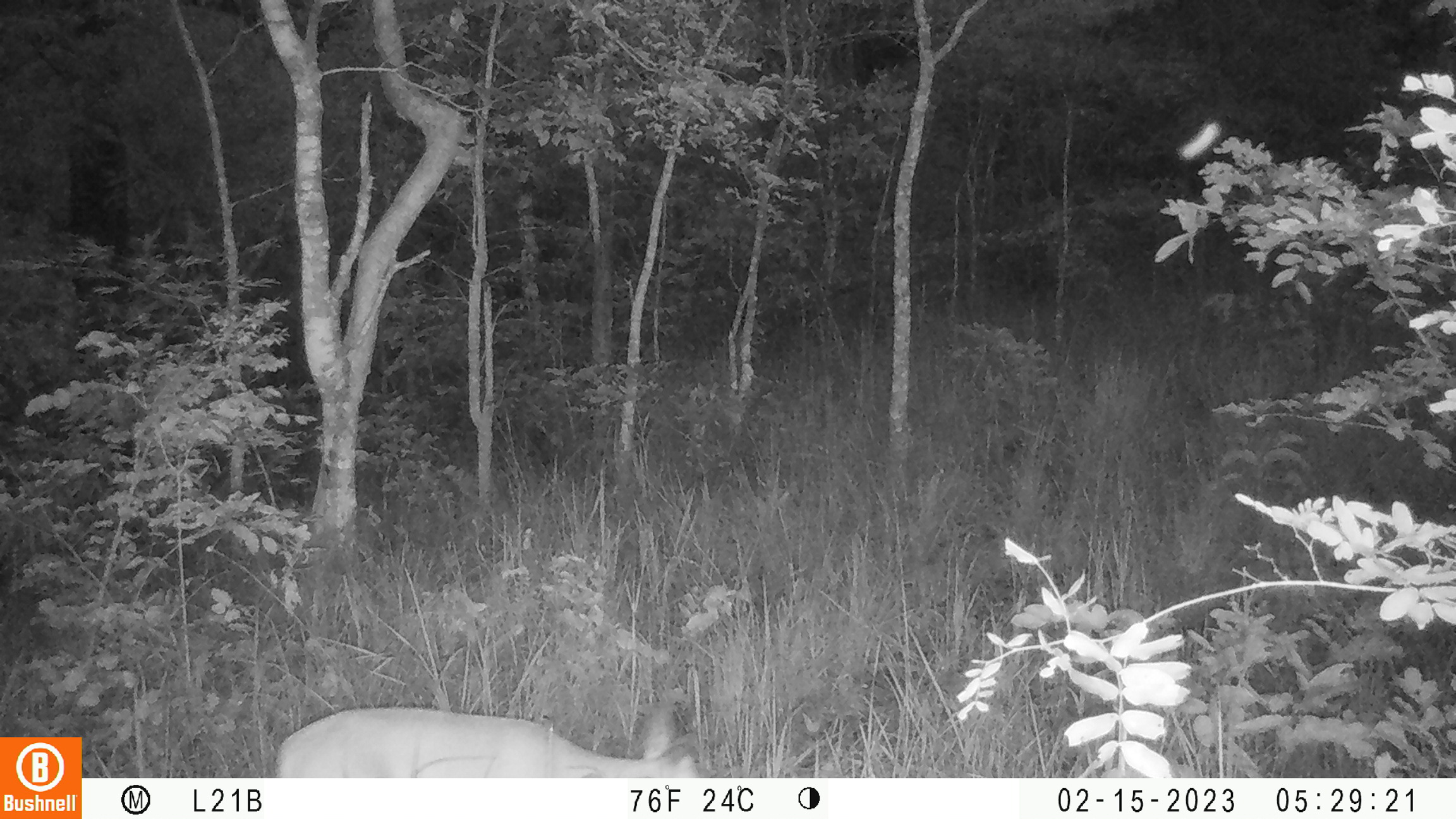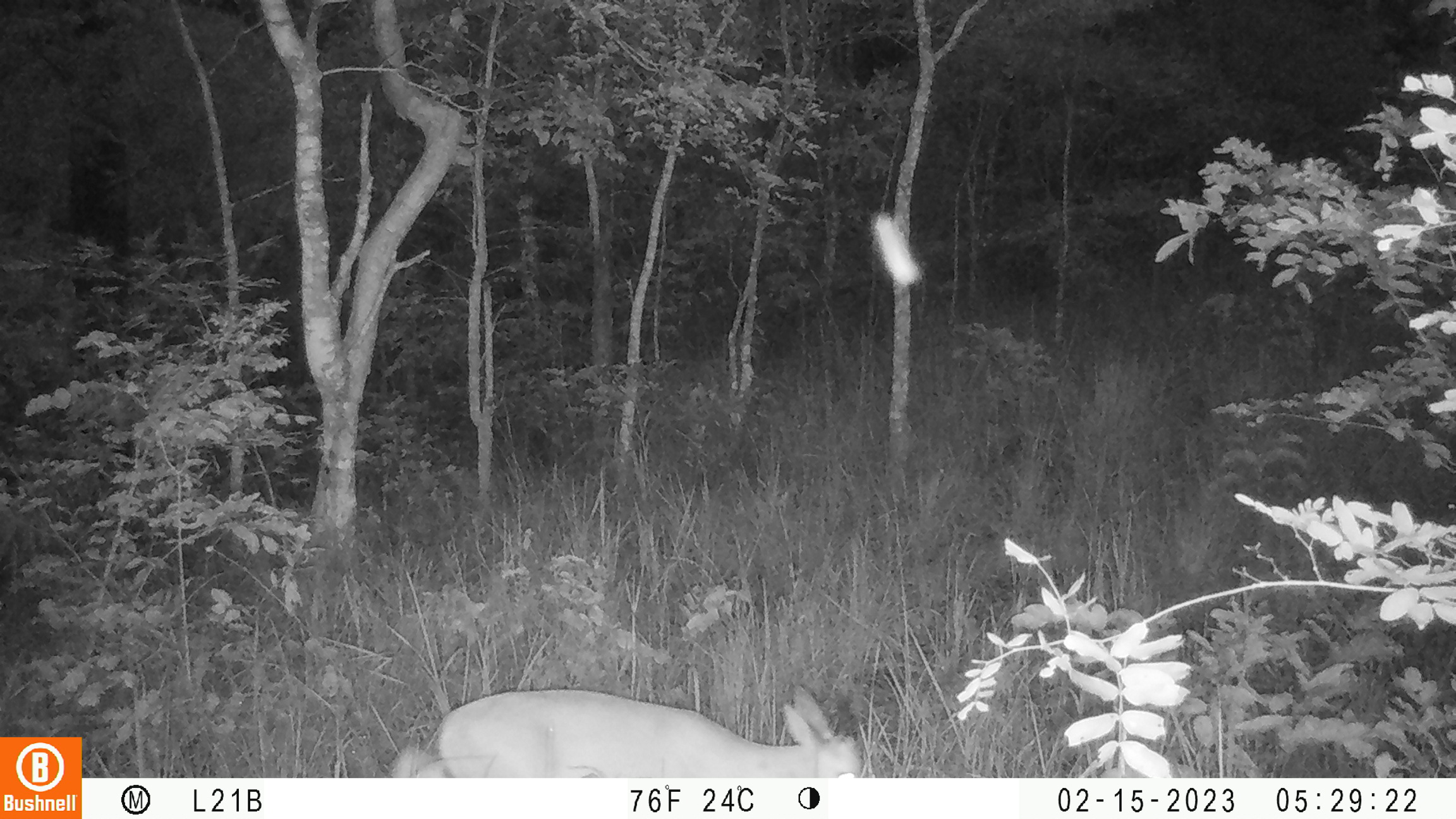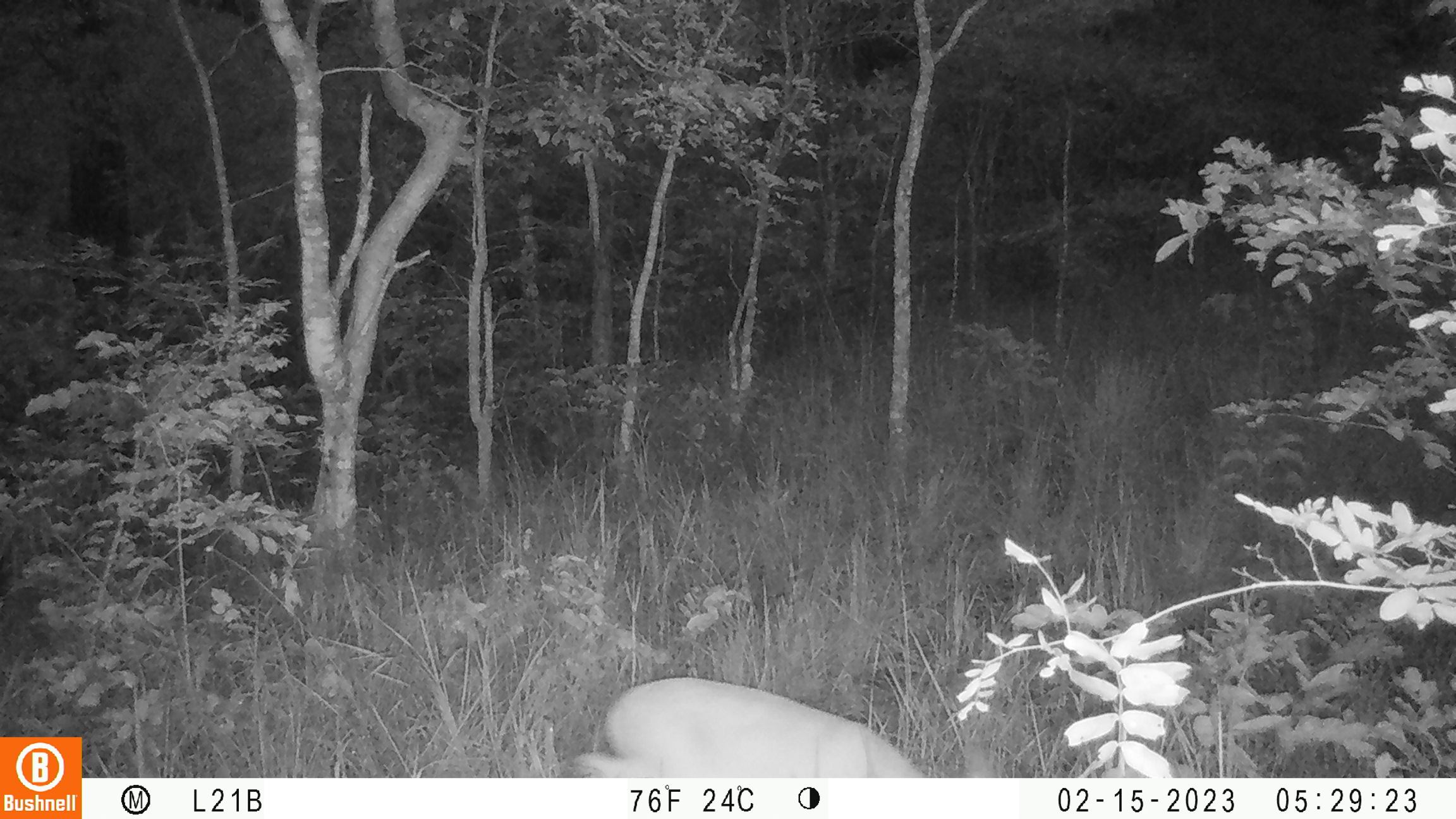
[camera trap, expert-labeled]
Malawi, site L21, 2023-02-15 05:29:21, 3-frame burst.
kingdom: Animalia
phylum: Chordata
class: Mammalia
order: Artiodactyla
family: Bovidae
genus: Sylvicapra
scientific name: Sylvicapra grimmia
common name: common duiker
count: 1